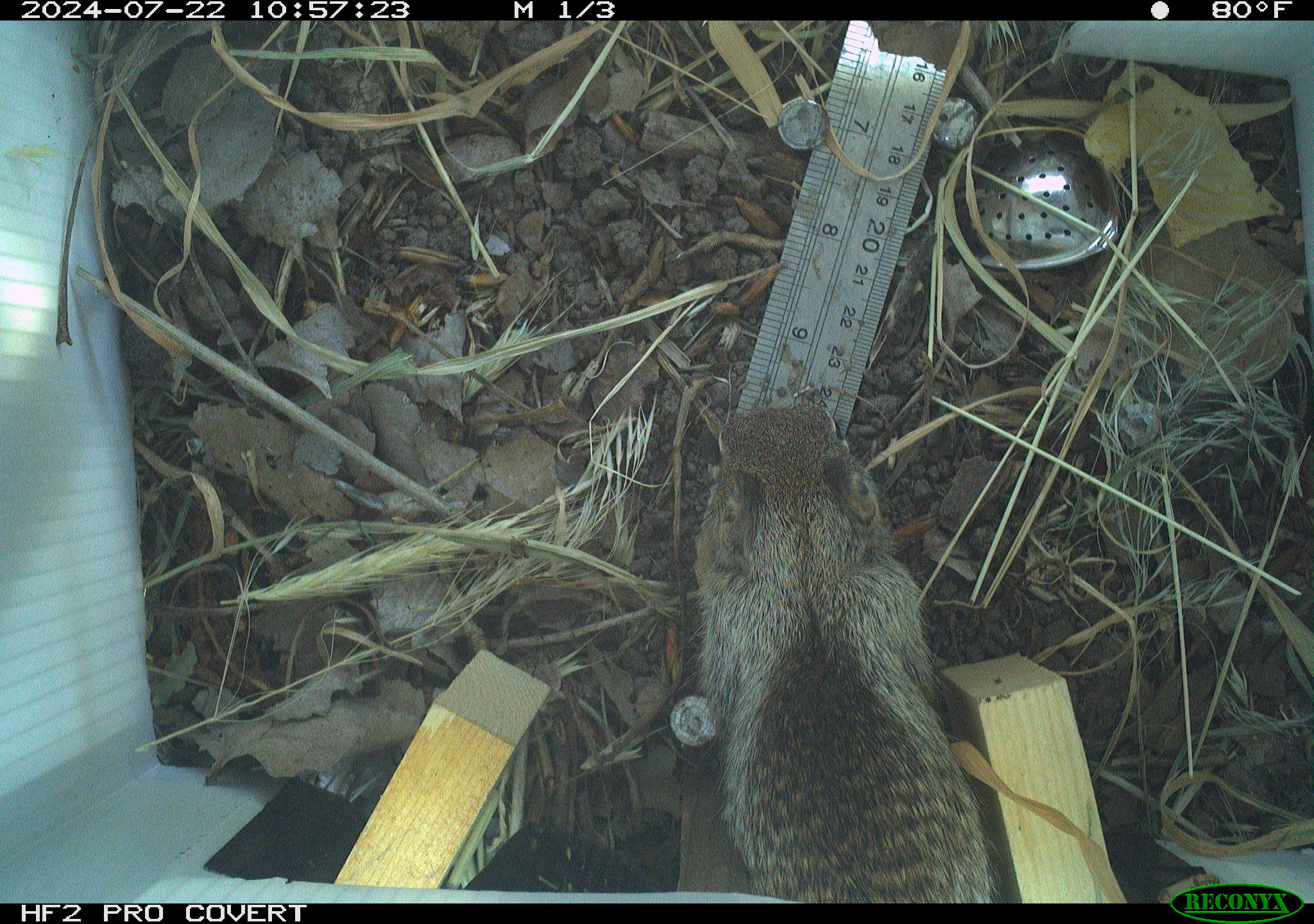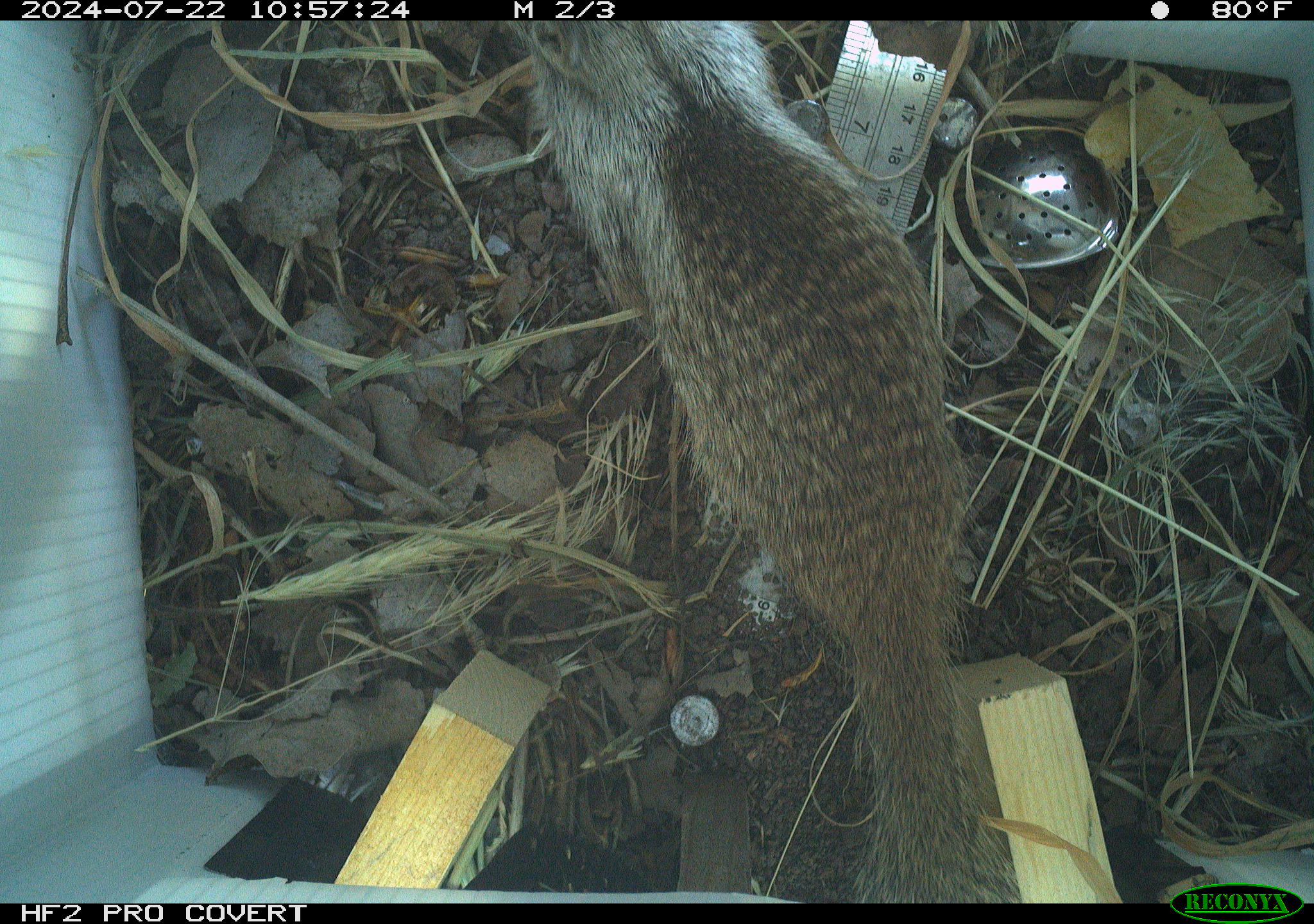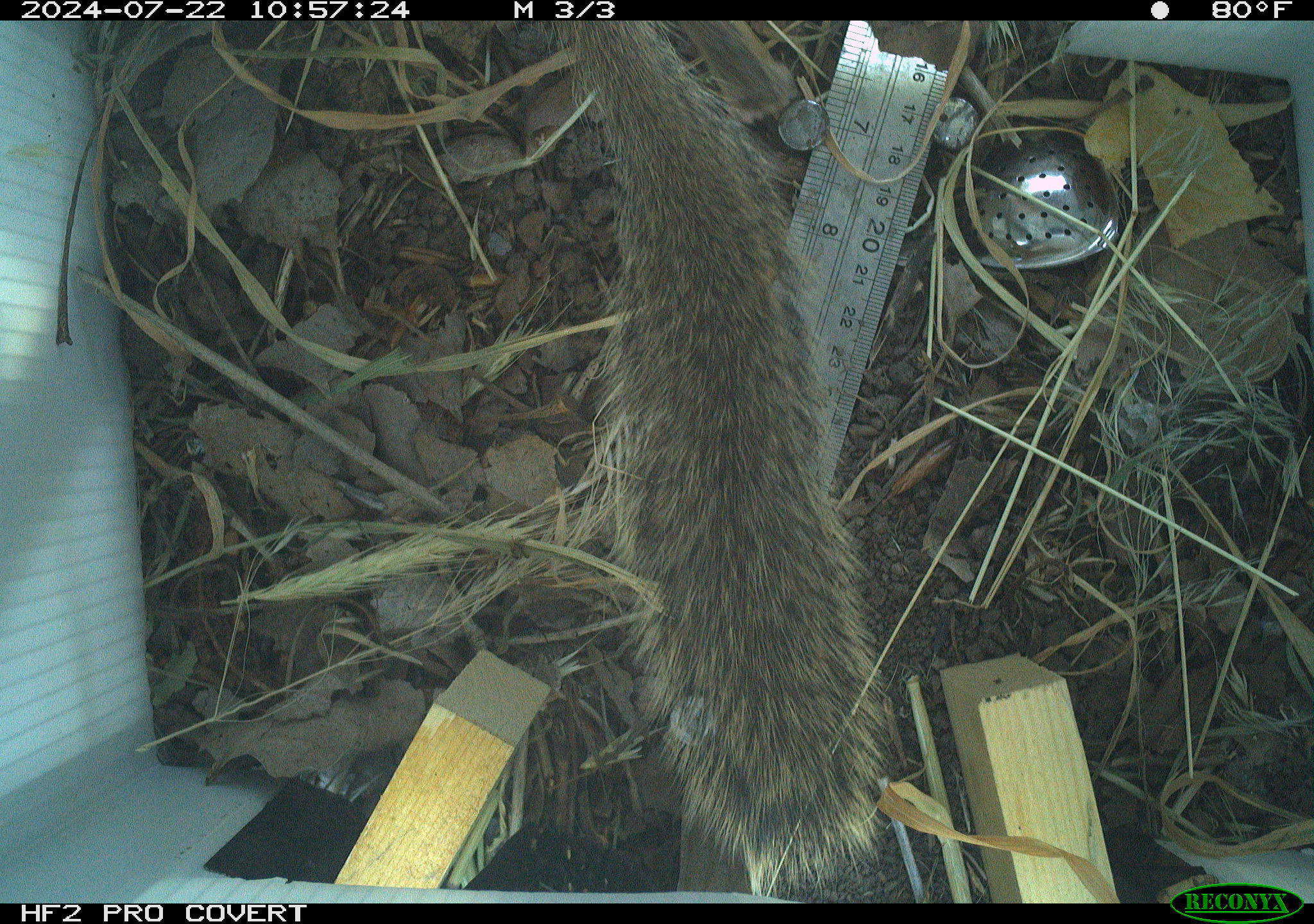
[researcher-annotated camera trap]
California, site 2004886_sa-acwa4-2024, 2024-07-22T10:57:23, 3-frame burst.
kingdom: Animalia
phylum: Chordata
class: Mammalia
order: Rodentia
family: Sciuridae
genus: Otospermophilus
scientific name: Otospermophilus beecheyi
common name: california ground squirrel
California ground squirrel (Otospermophilus beecheyi).